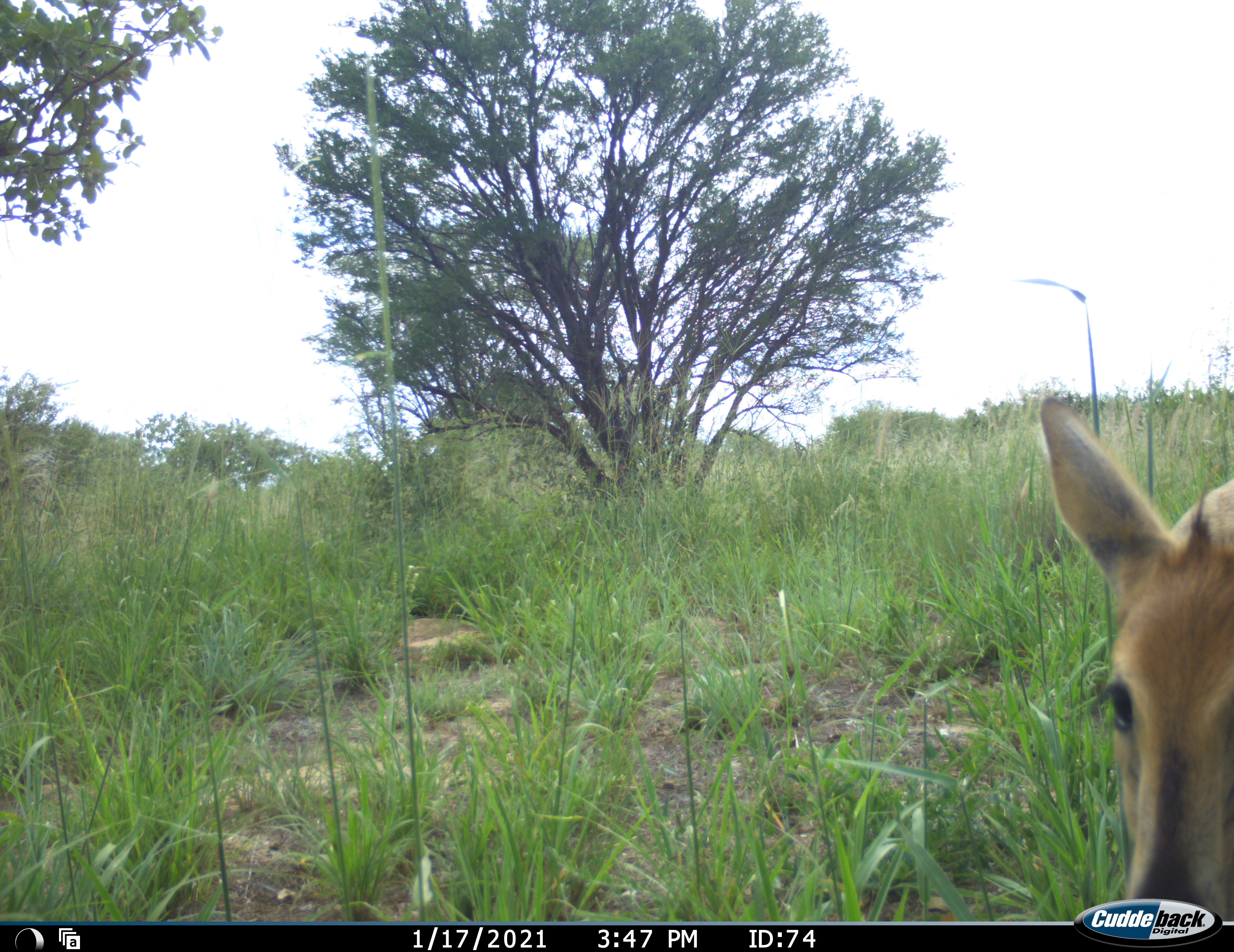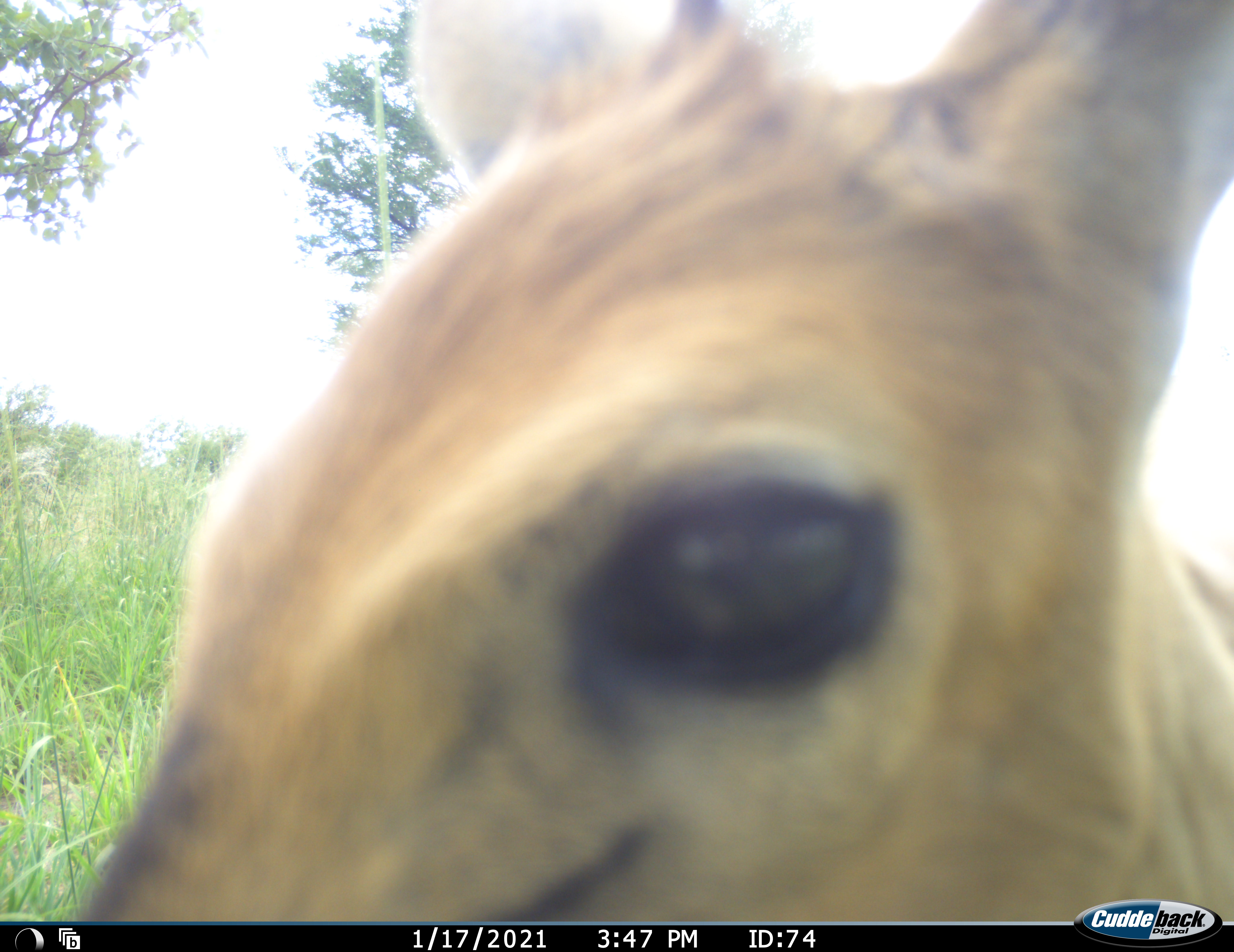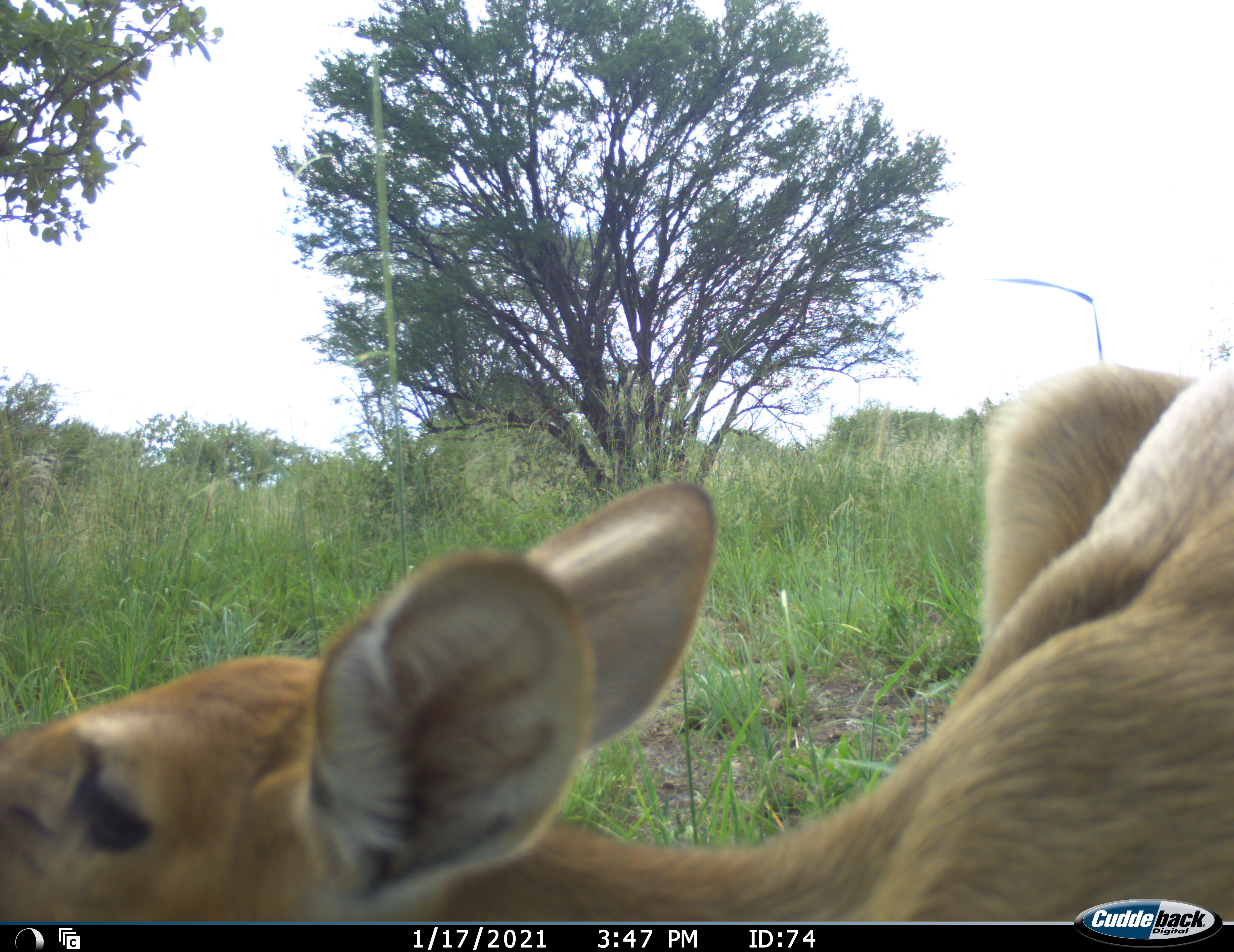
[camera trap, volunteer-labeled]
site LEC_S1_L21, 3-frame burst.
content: unidentified animal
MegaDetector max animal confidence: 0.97